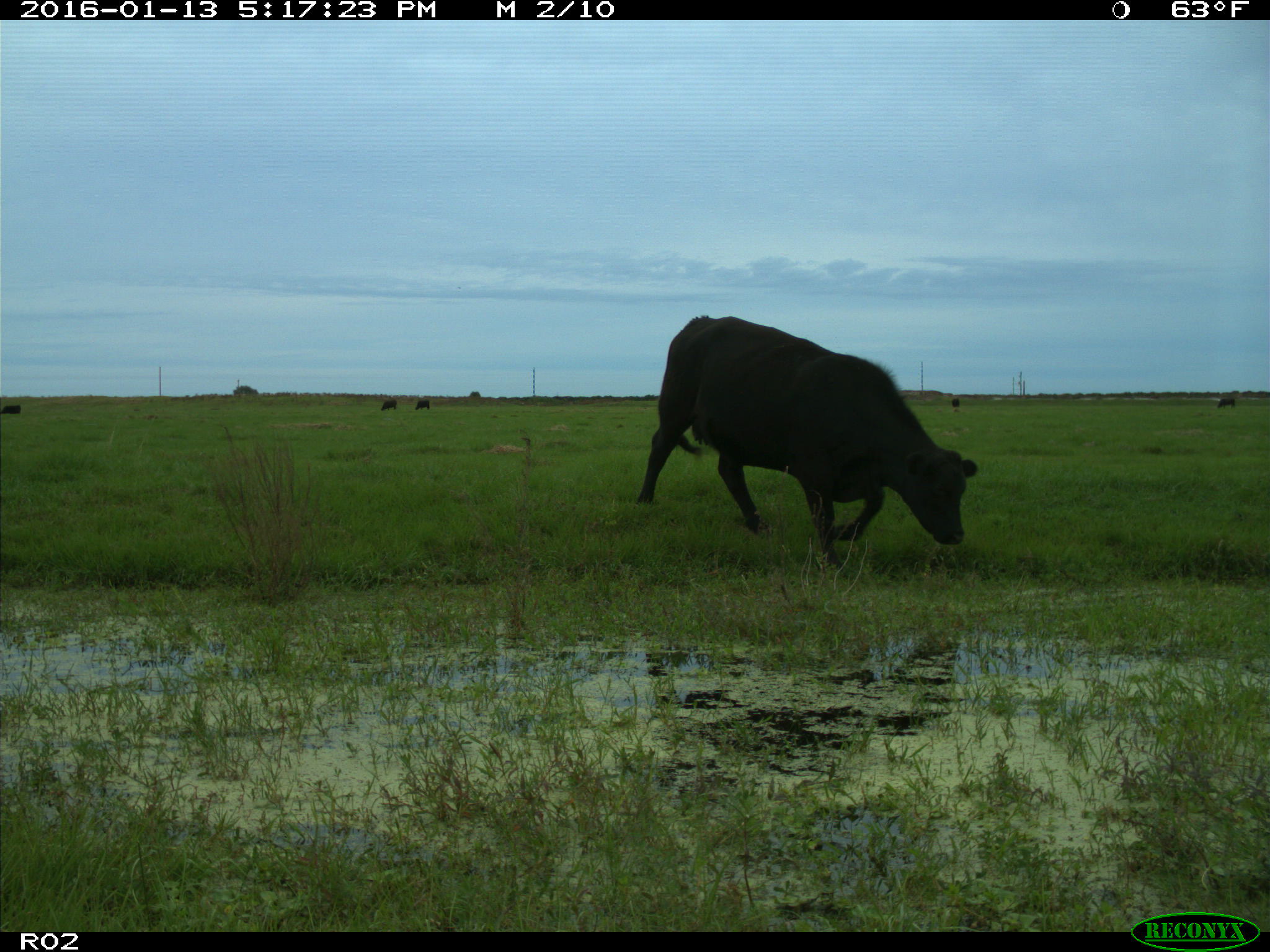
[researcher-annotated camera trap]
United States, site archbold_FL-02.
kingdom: Animalia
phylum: Chordata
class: Mammalia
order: Artiodactyla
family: Bovidae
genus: Bos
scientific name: Bos taurus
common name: domestic cow